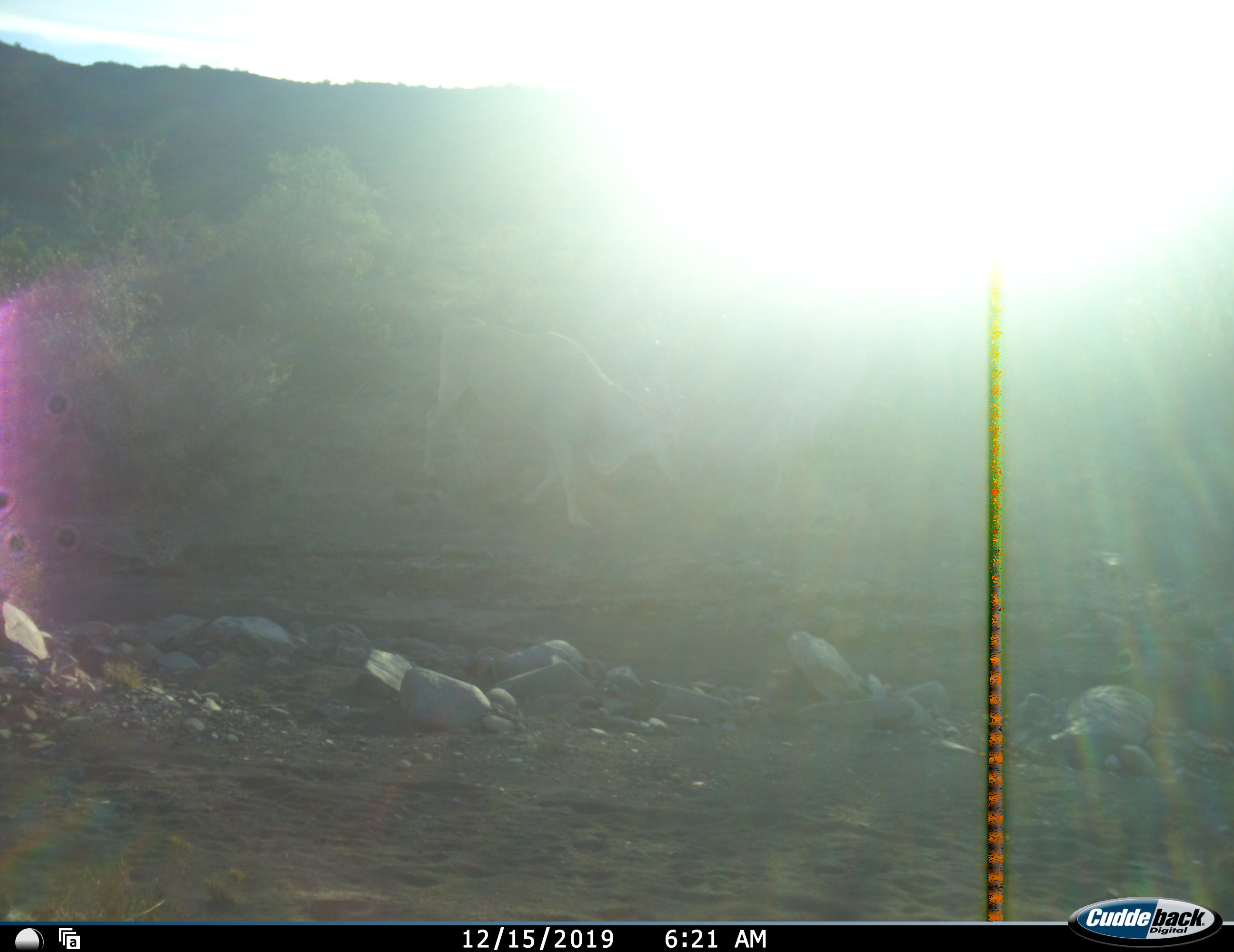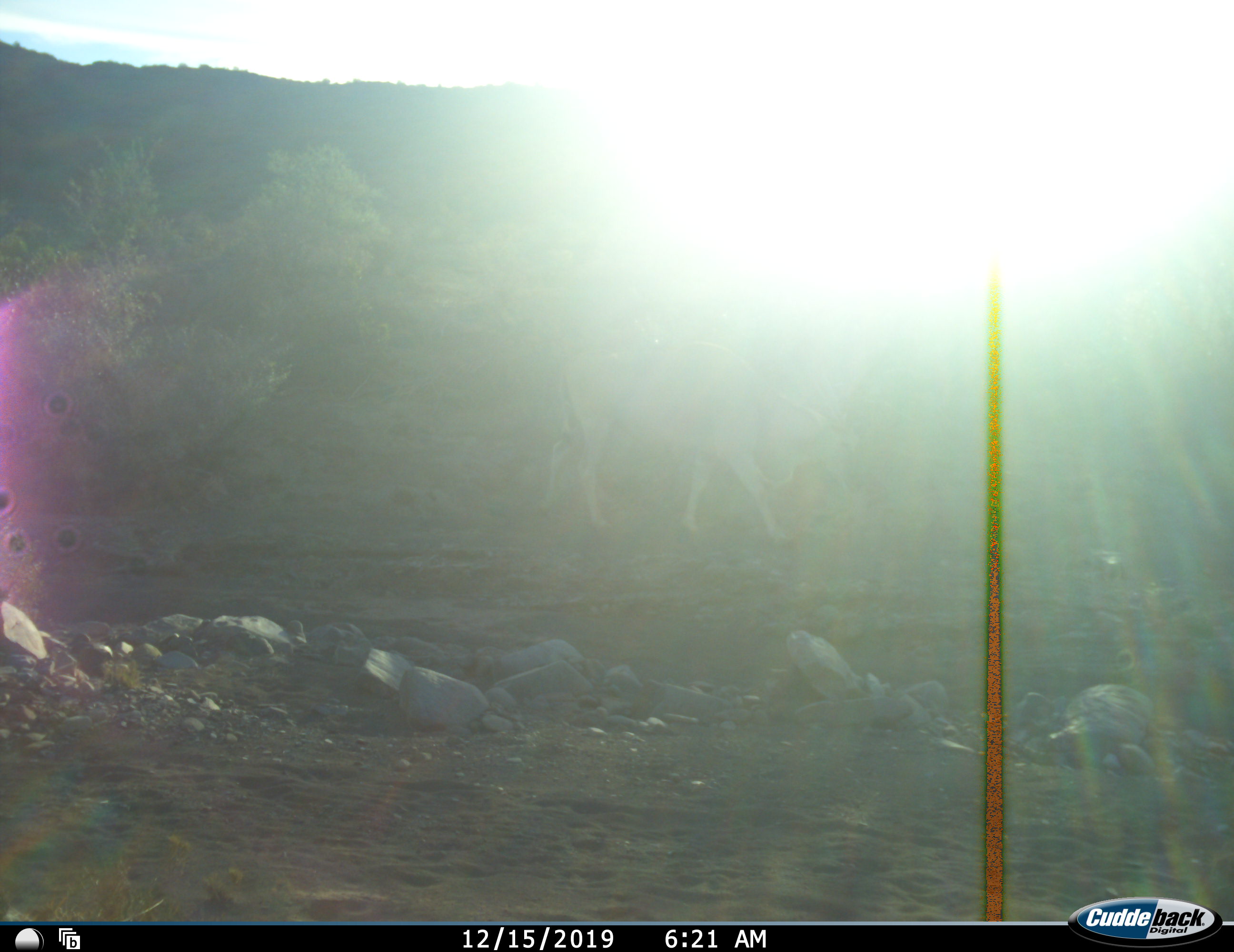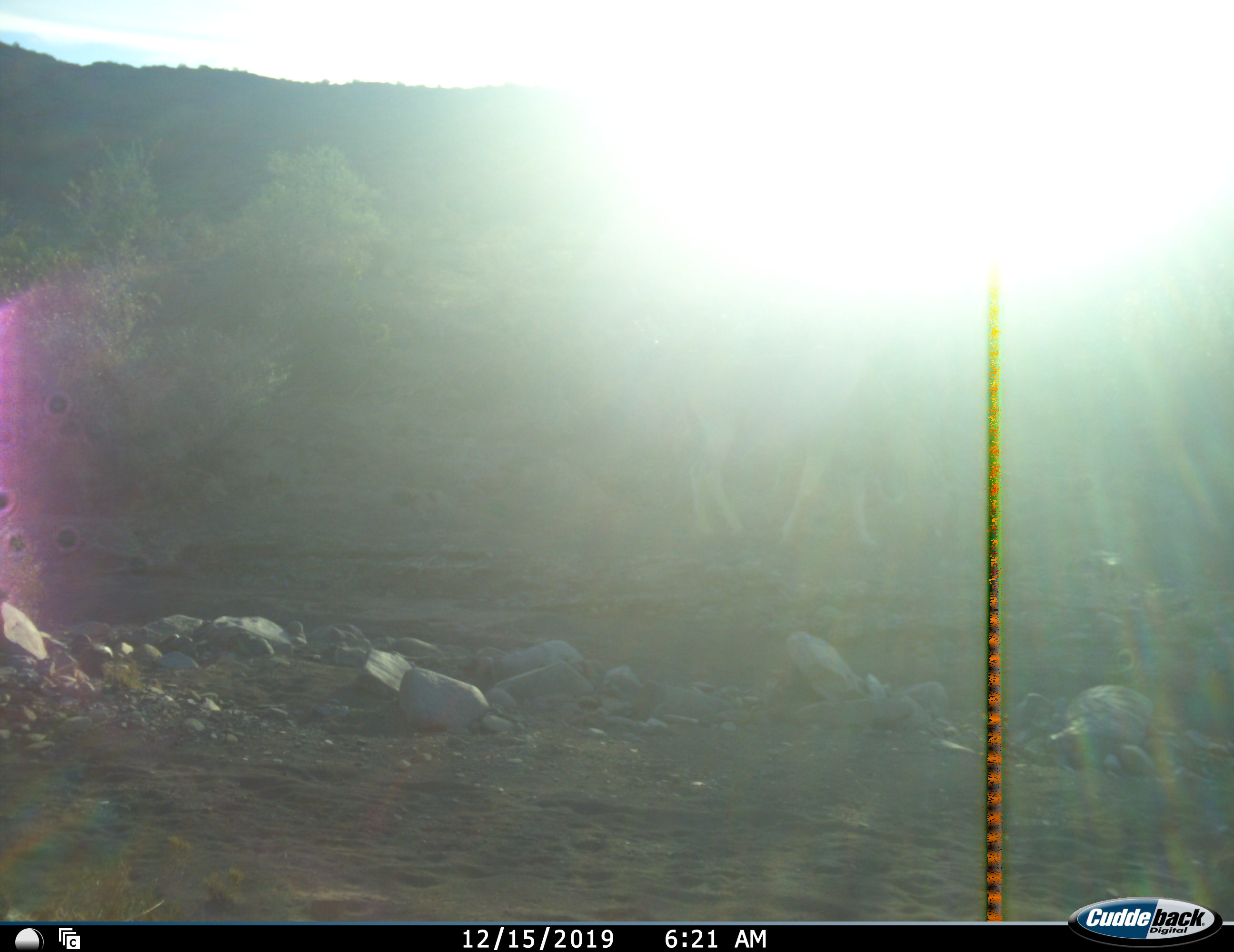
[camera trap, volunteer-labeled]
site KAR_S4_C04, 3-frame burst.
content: unidentified animal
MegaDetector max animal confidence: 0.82